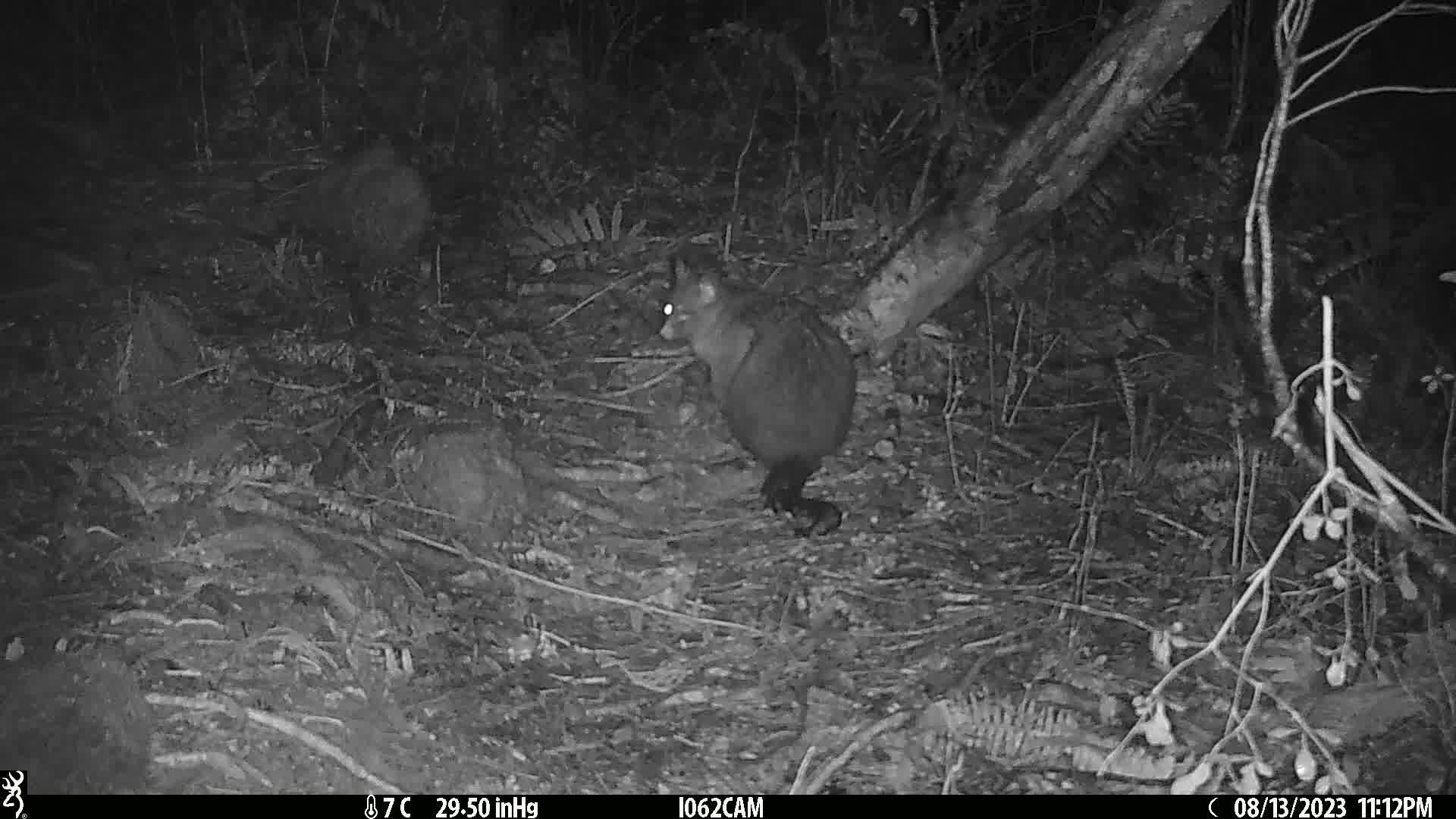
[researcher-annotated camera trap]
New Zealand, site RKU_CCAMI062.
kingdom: Animalia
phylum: Chordata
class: Mammalia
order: Diprotodontia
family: Phalangeridae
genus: Trichosurus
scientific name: Trichosurus vulpecula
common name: common brushtail possum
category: possum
Possum (common brushtail possum) (Trichosurus vulpecula).